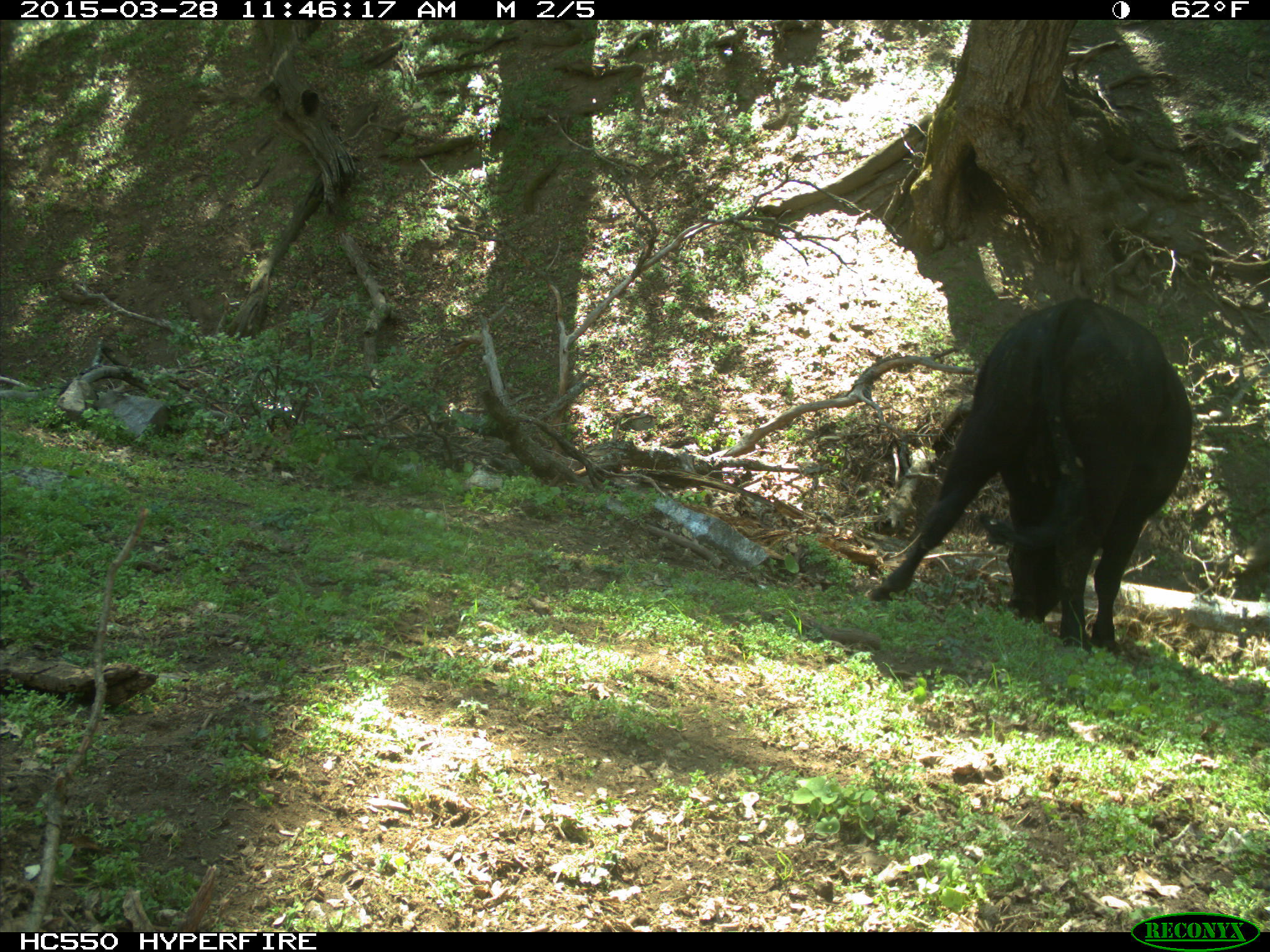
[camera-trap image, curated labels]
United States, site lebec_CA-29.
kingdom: Animalia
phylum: Chordata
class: Mammalia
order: Artiodactyla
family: Bovidae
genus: Bos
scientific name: Bos taurus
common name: domestic cow